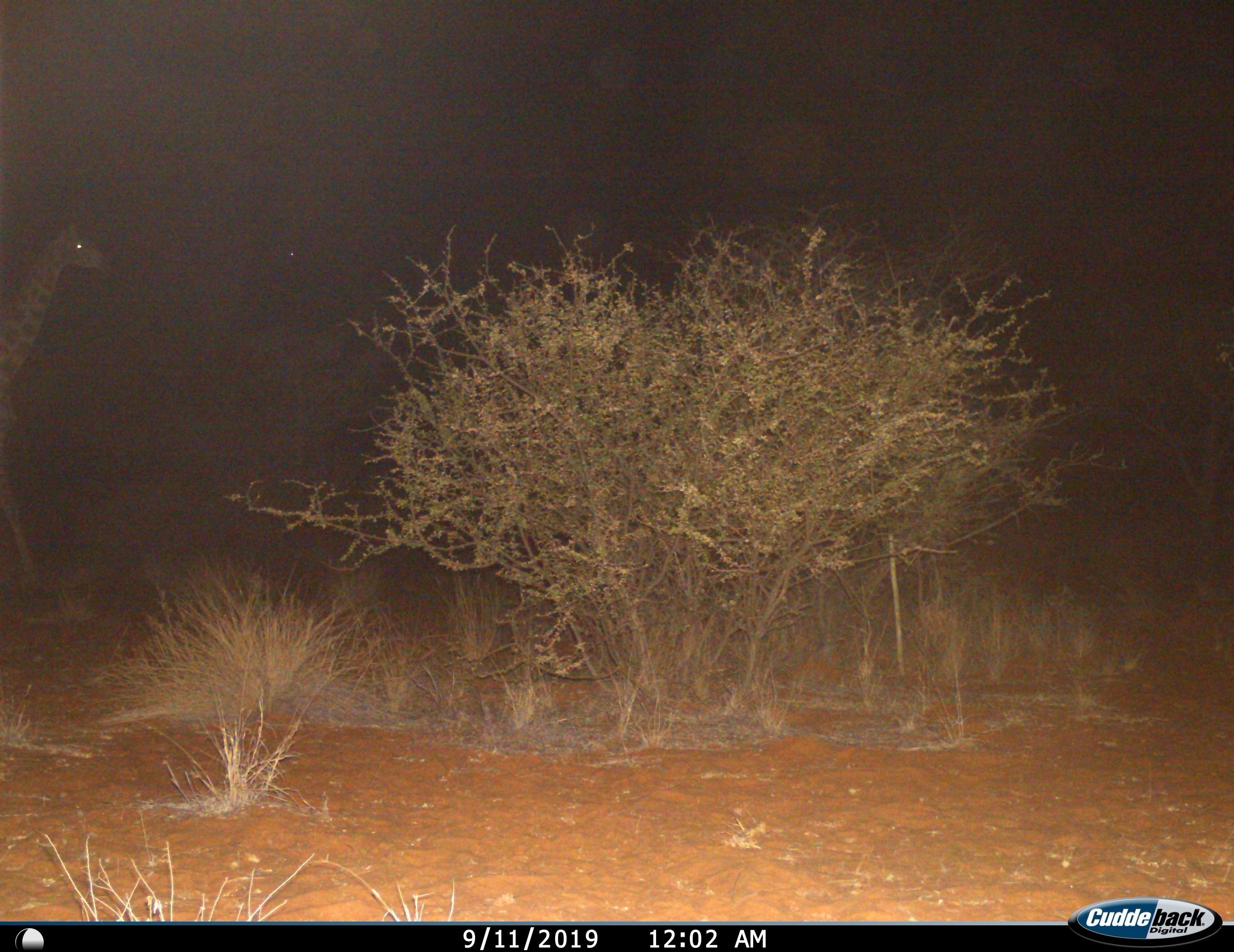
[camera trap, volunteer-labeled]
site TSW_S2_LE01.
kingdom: Animalia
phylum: Chordata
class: Mammalia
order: Artiodactyla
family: Giraffidae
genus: Giraffa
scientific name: Giraffa camelopardalis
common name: giraffe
Giraffe (Giraffa camelopardalis), count 1. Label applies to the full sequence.